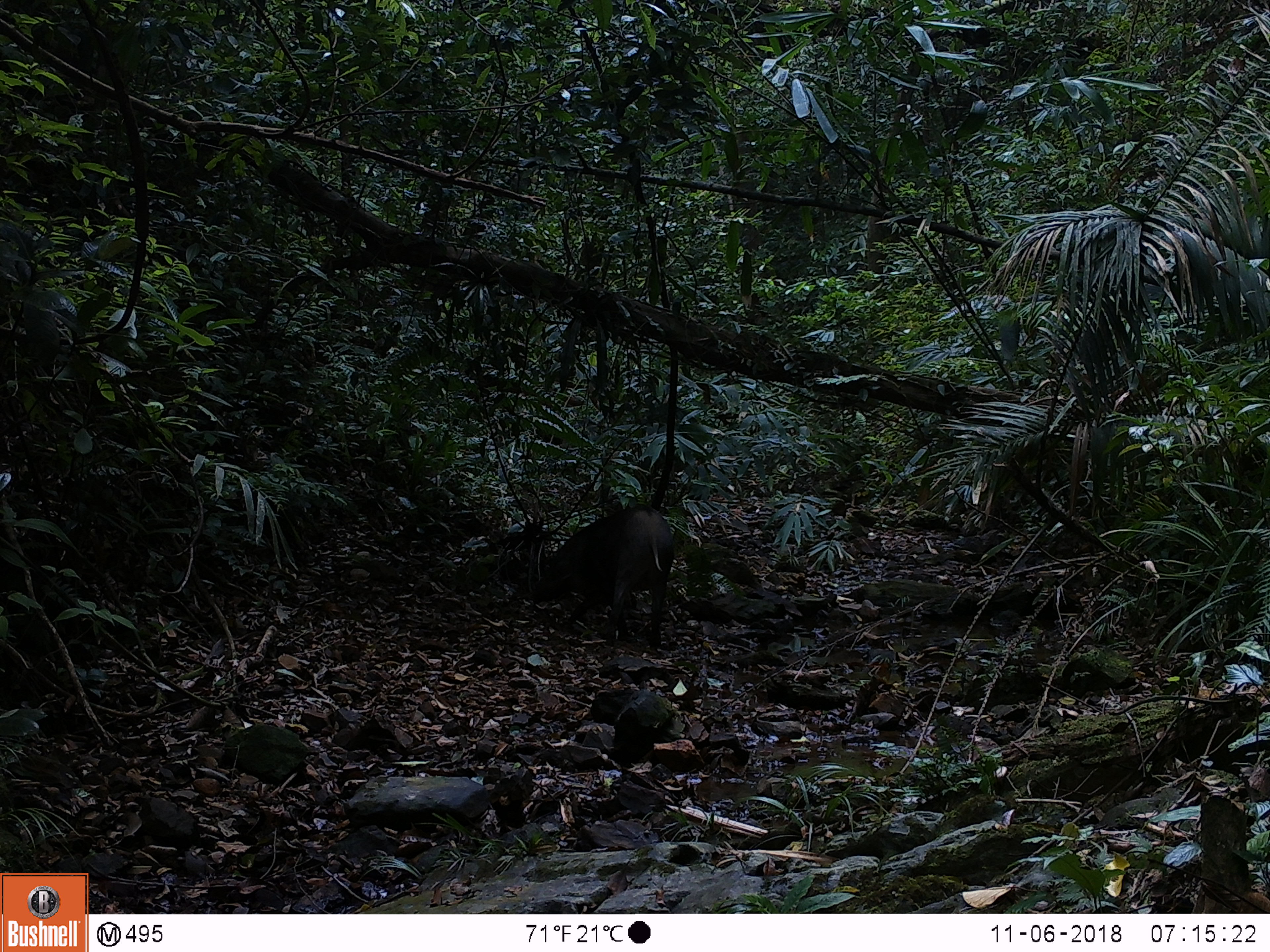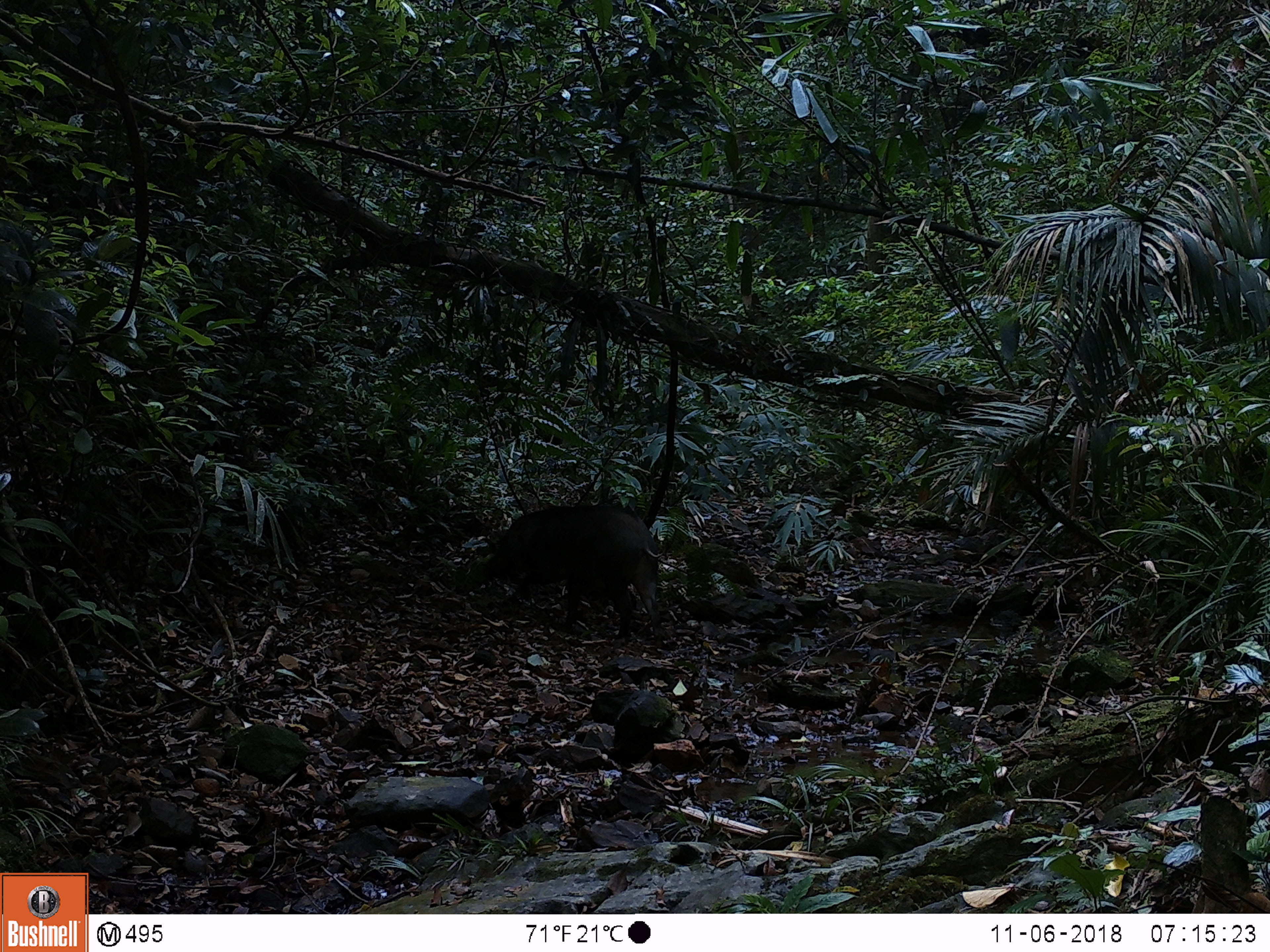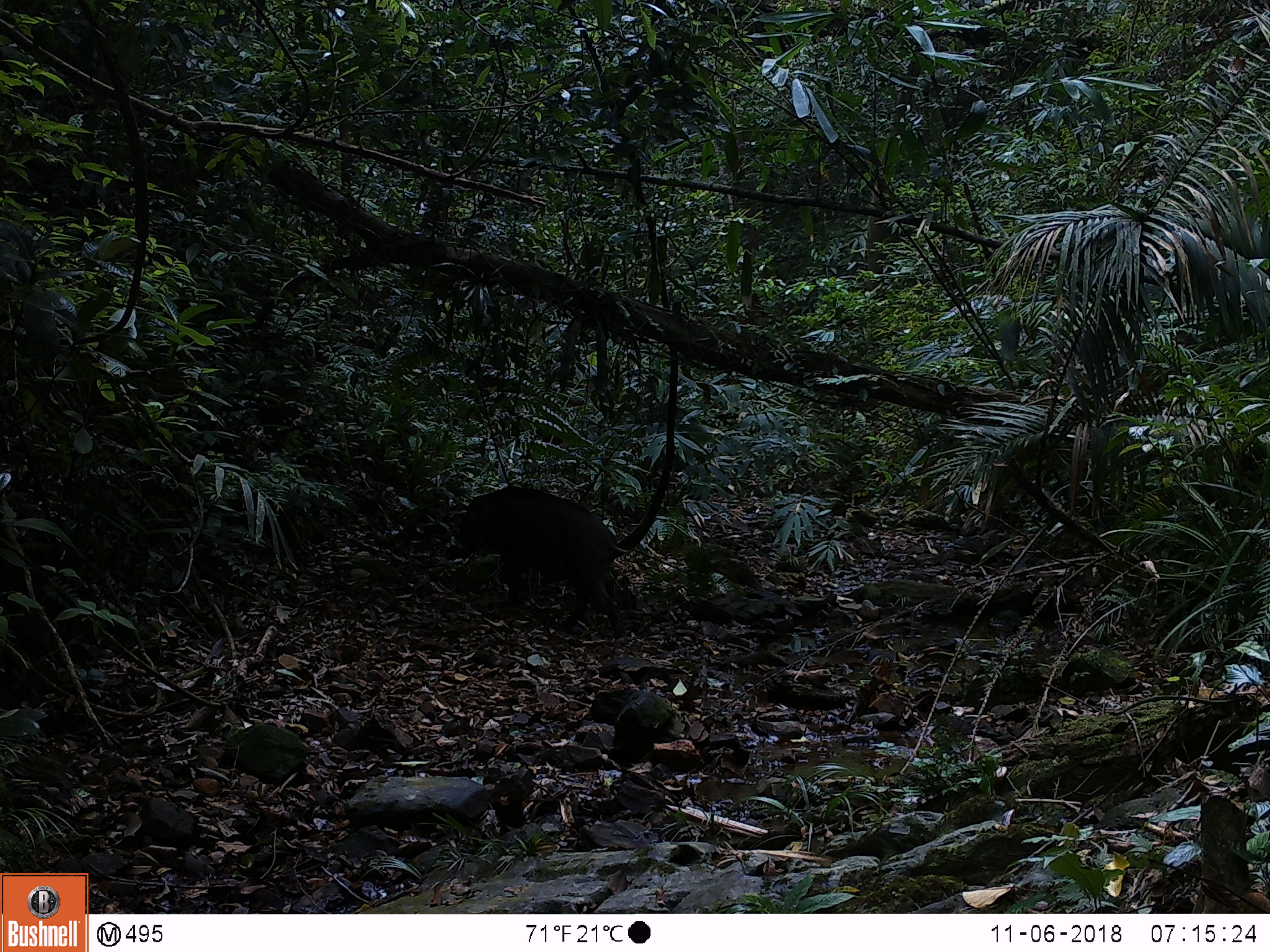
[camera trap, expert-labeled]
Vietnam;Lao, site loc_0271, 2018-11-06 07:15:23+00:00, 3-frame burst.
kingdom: Animalia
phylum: Chordata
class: Mammalia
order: Artiodactyla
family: Suidae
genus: Sus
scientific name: Sus scrofa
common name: eurasian wild pig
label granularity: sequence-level